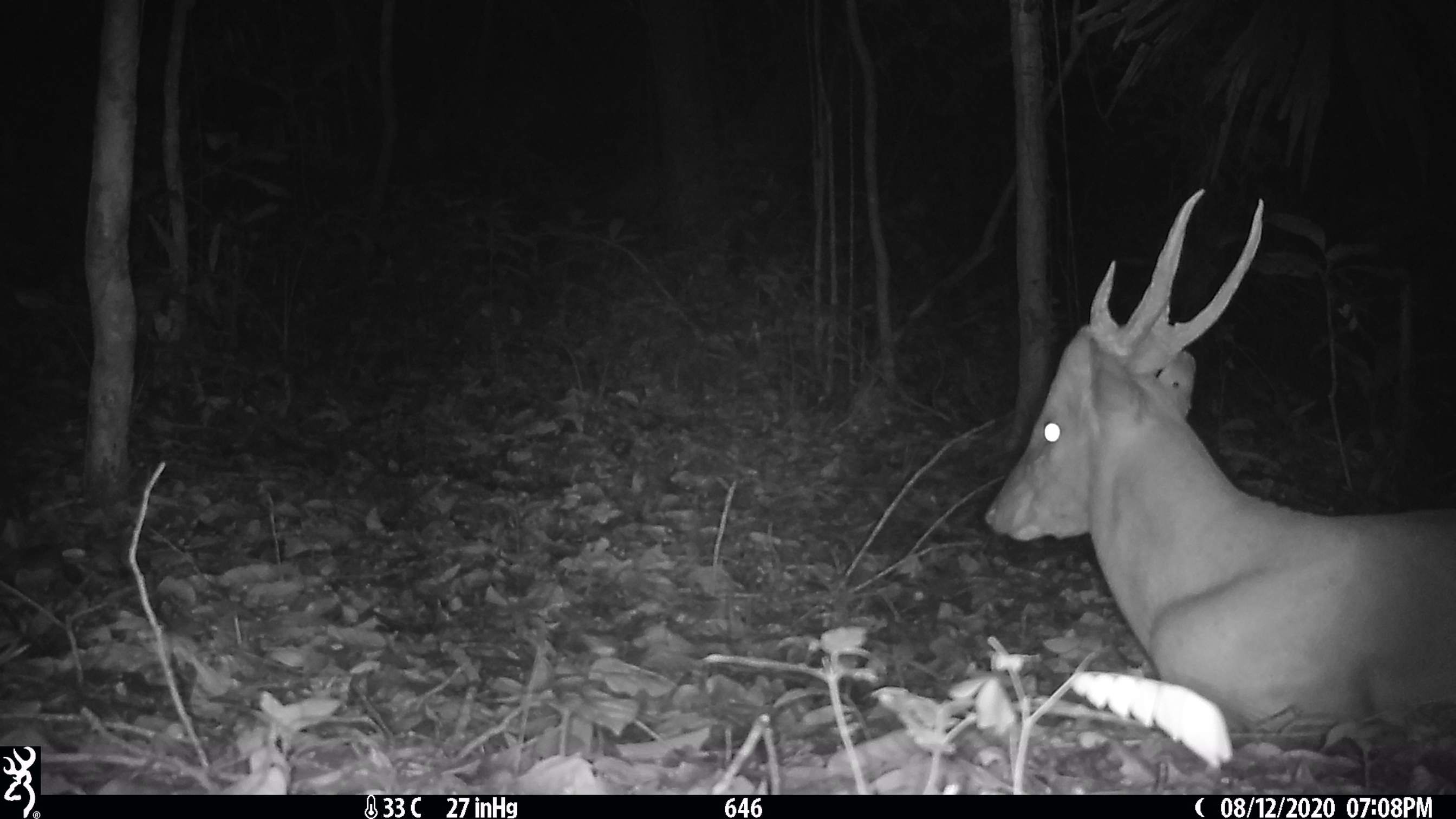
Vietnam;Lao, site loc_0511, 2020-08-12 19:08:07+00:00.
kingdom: Animalia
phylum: Chordata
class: Mammalia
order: Artiodactyla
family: Cervidae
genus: Muntiacus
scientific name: Muntiacus vuquangensis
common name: large-antlered muntjac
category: large antlered muntjac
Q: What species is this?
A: Large antlered muntjac (large-antlered muntjac) (Muntiacus vuquangensis).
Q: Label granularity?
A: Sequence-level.